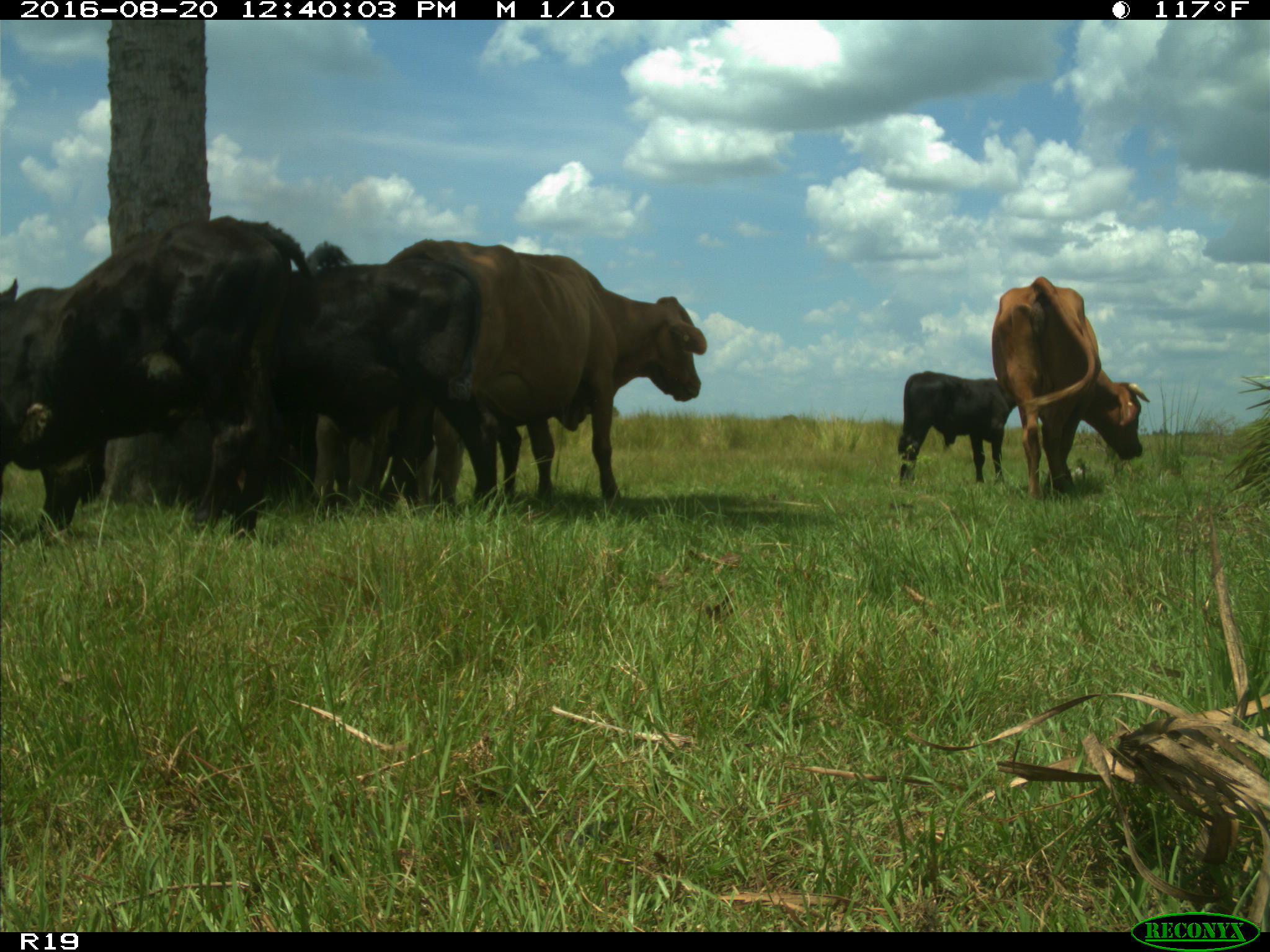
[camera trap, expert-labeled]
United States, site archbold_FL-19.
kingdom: Animalia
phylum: Chordata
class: Mammalia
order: Artiodactyla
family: Bovidae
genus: Bos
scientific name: Bos taurus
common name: domestic cow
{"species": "Bos taurus (domestic cow)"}